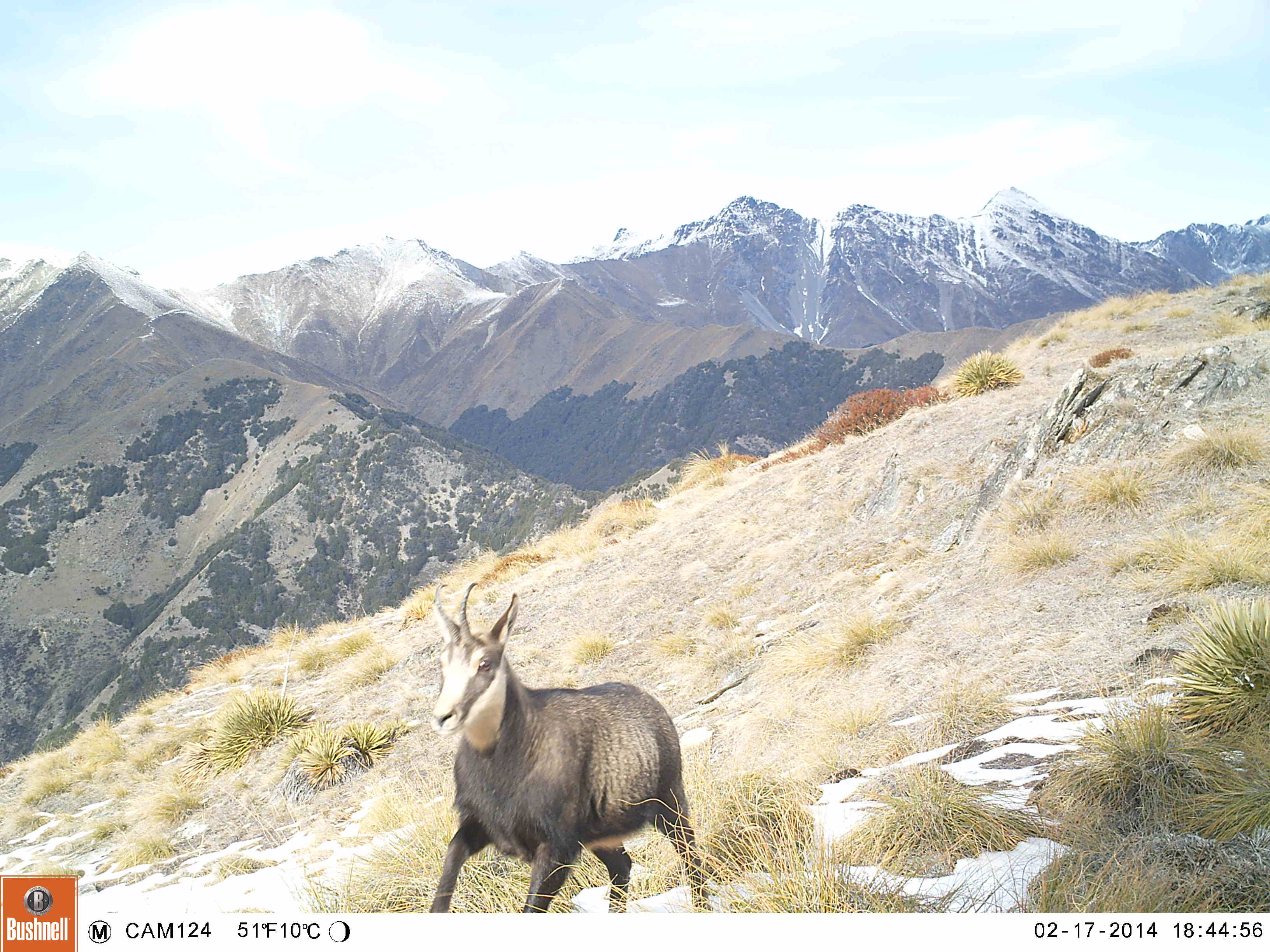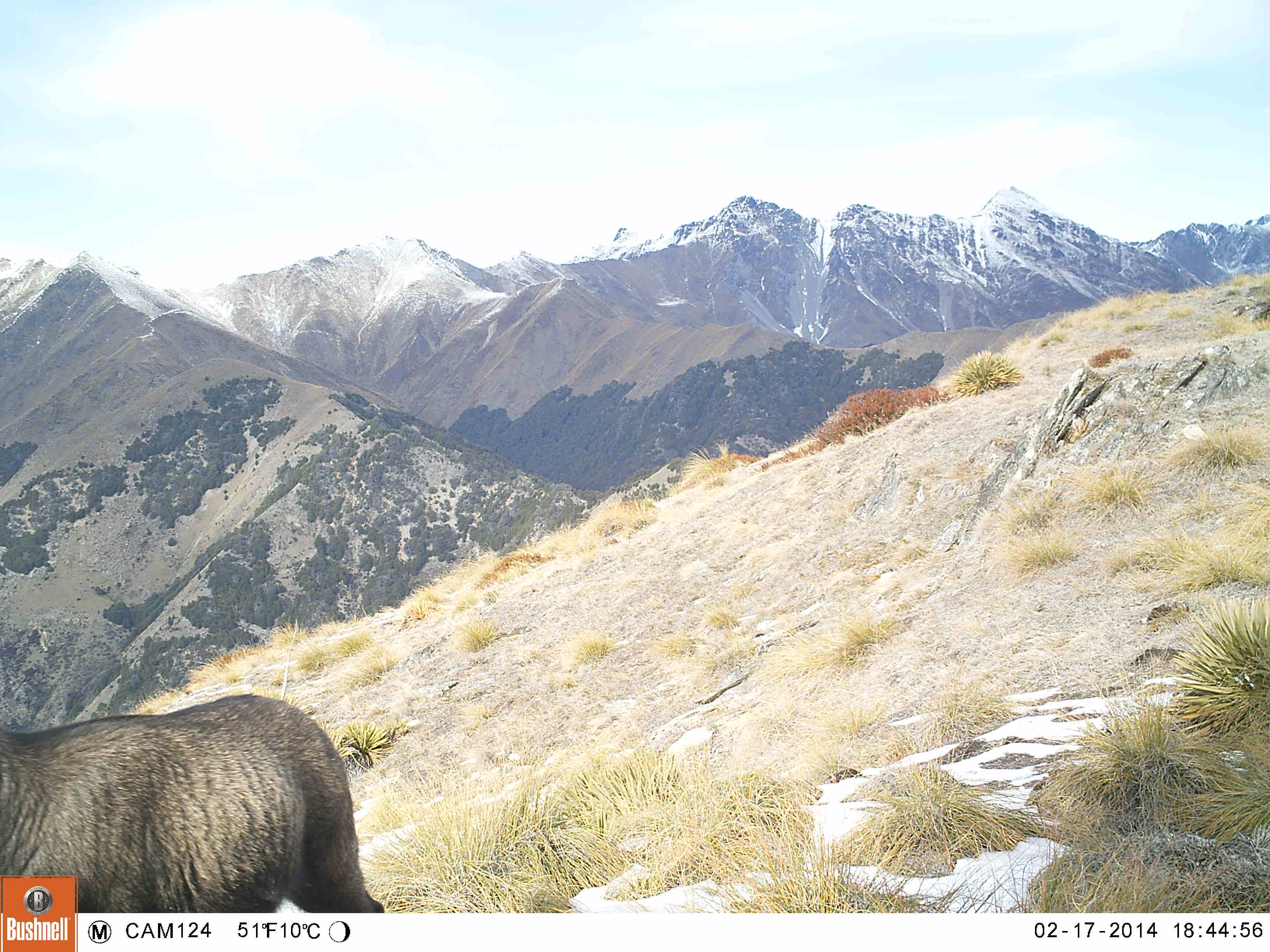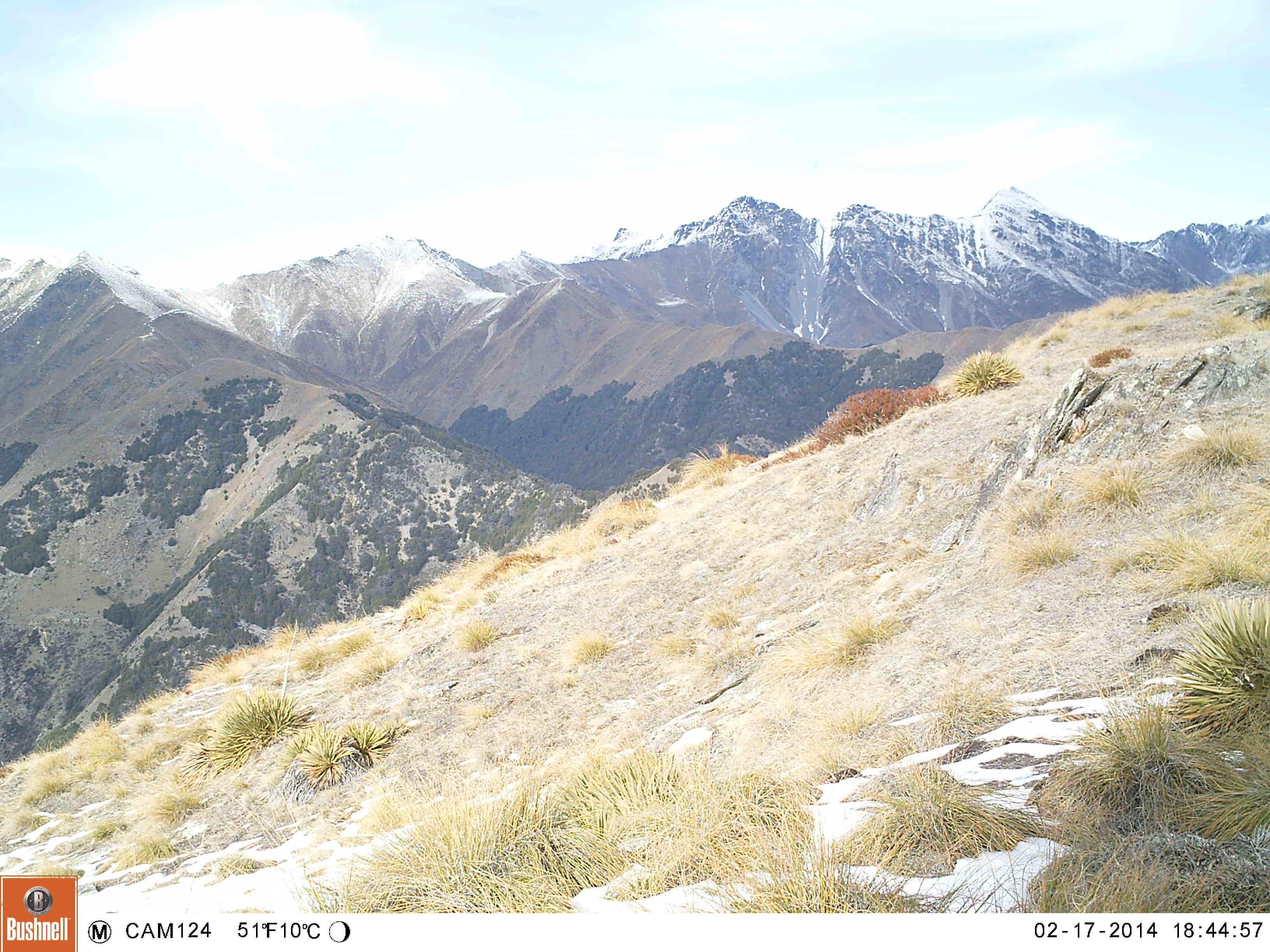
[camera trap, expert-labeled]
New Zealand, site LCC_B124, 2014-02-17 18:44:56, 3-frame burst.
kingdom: Animalia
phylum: Chordata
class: Mammalia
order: Artiodactyla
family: Bovidae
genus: Rupicapra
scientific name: Rupicapra rupicapra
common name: alpine chamois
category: chamois